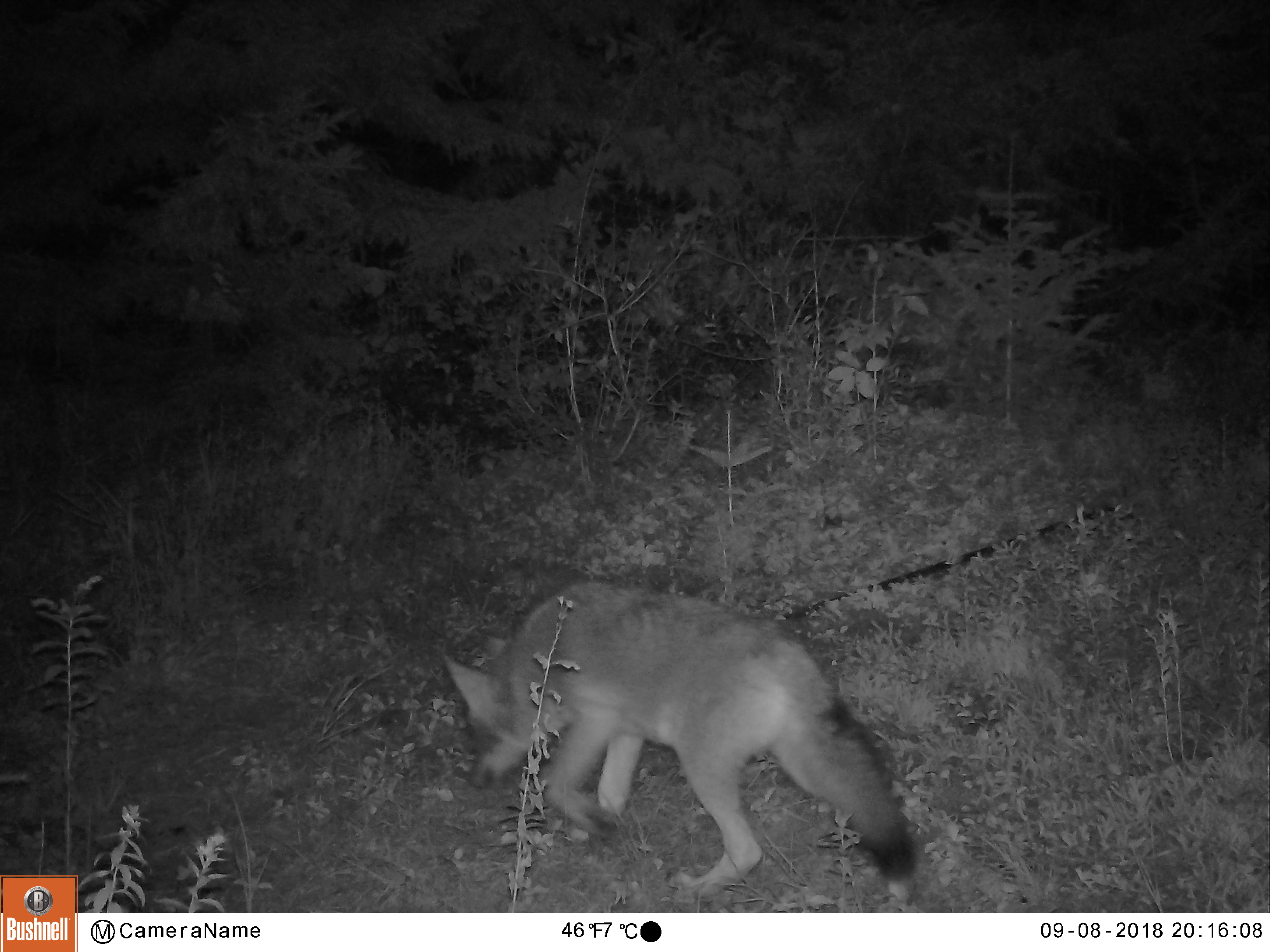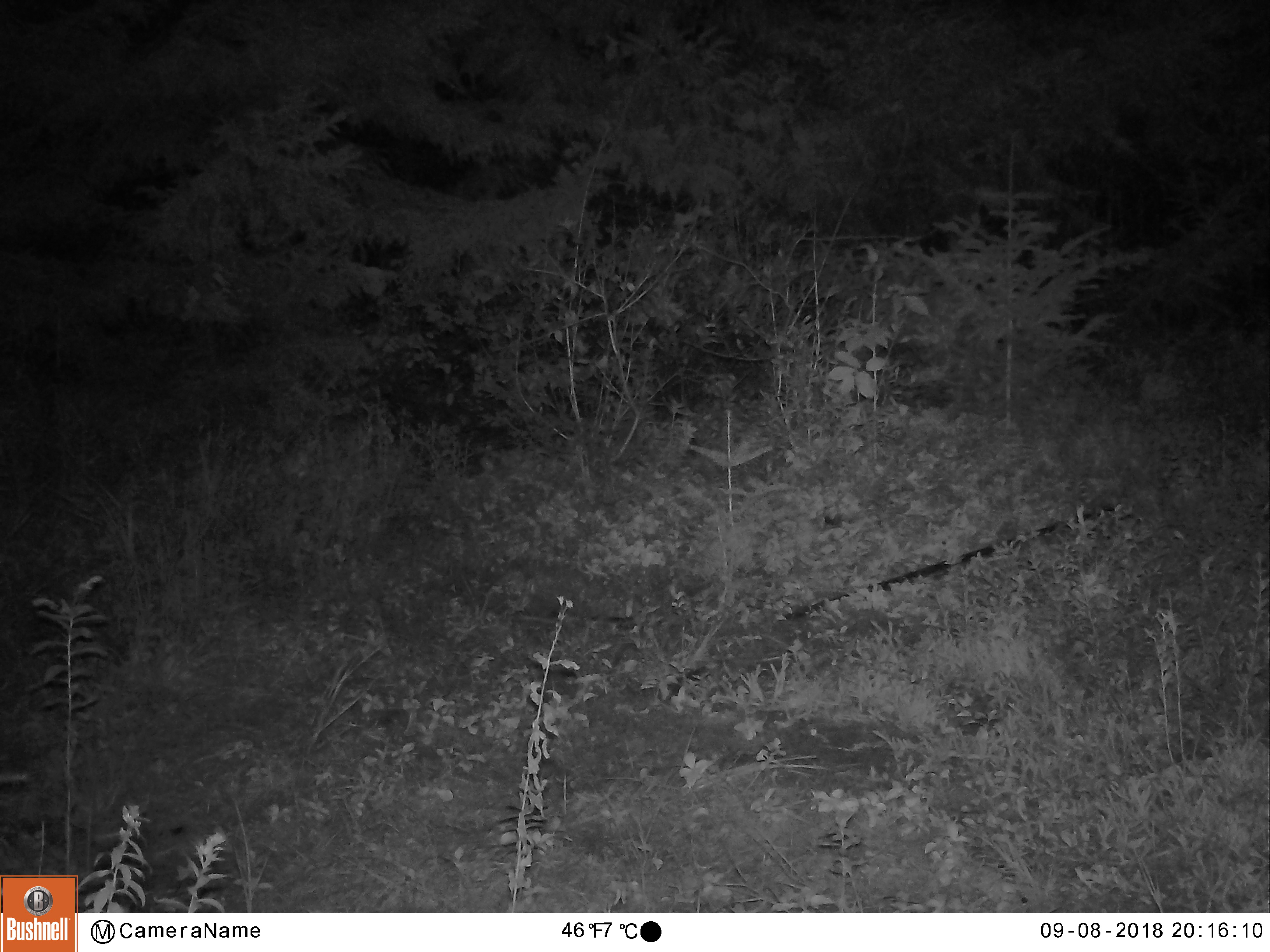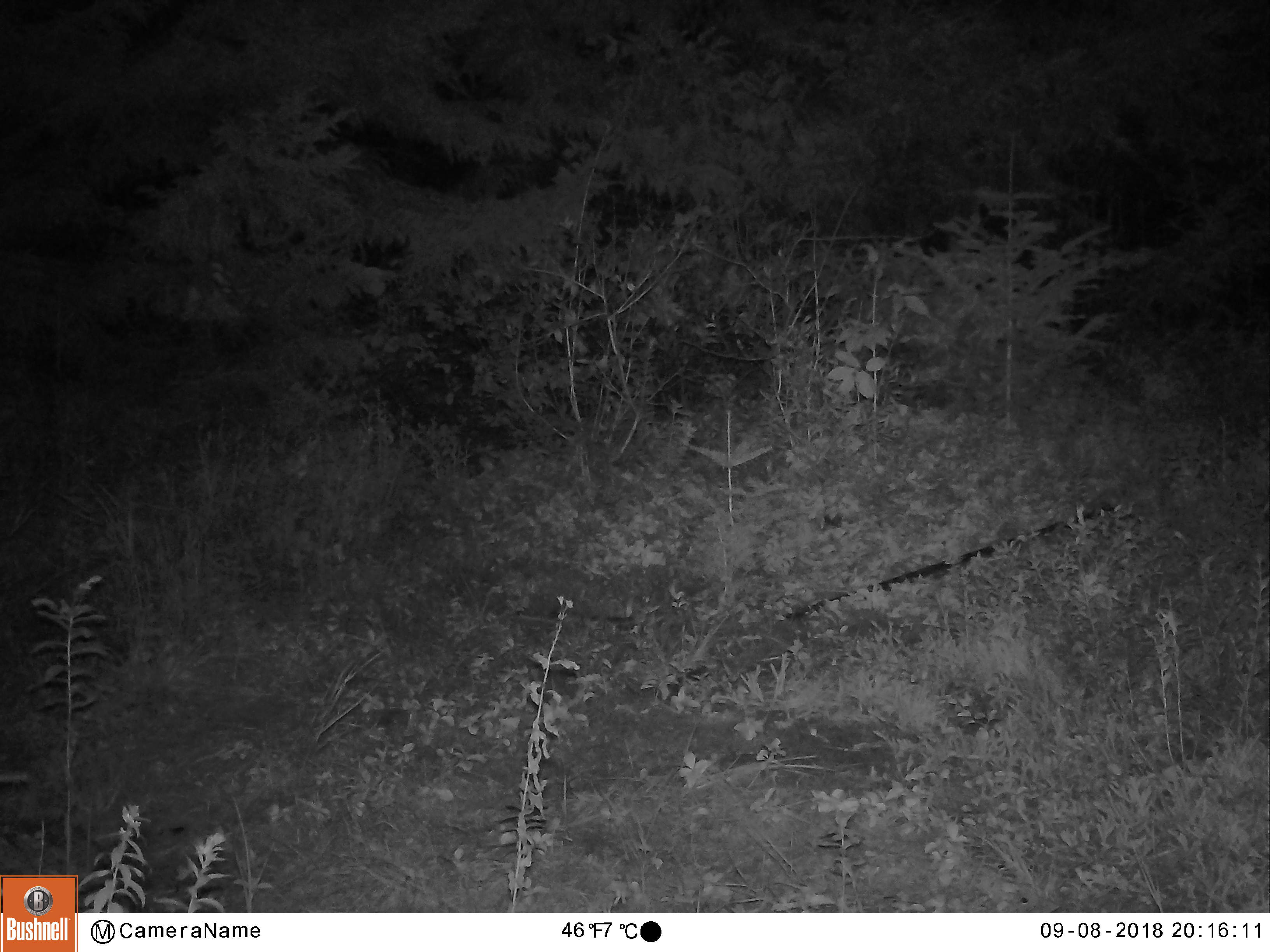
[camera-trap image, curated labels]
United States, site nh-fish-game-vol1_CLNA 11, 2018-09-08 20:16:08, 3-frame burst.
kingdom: Animalia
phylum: Chordata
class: Mammalia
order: Carnivora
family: Canidae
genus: Canis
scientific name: Canis latrans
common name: coyote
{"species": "coyote (Canis latrans)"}